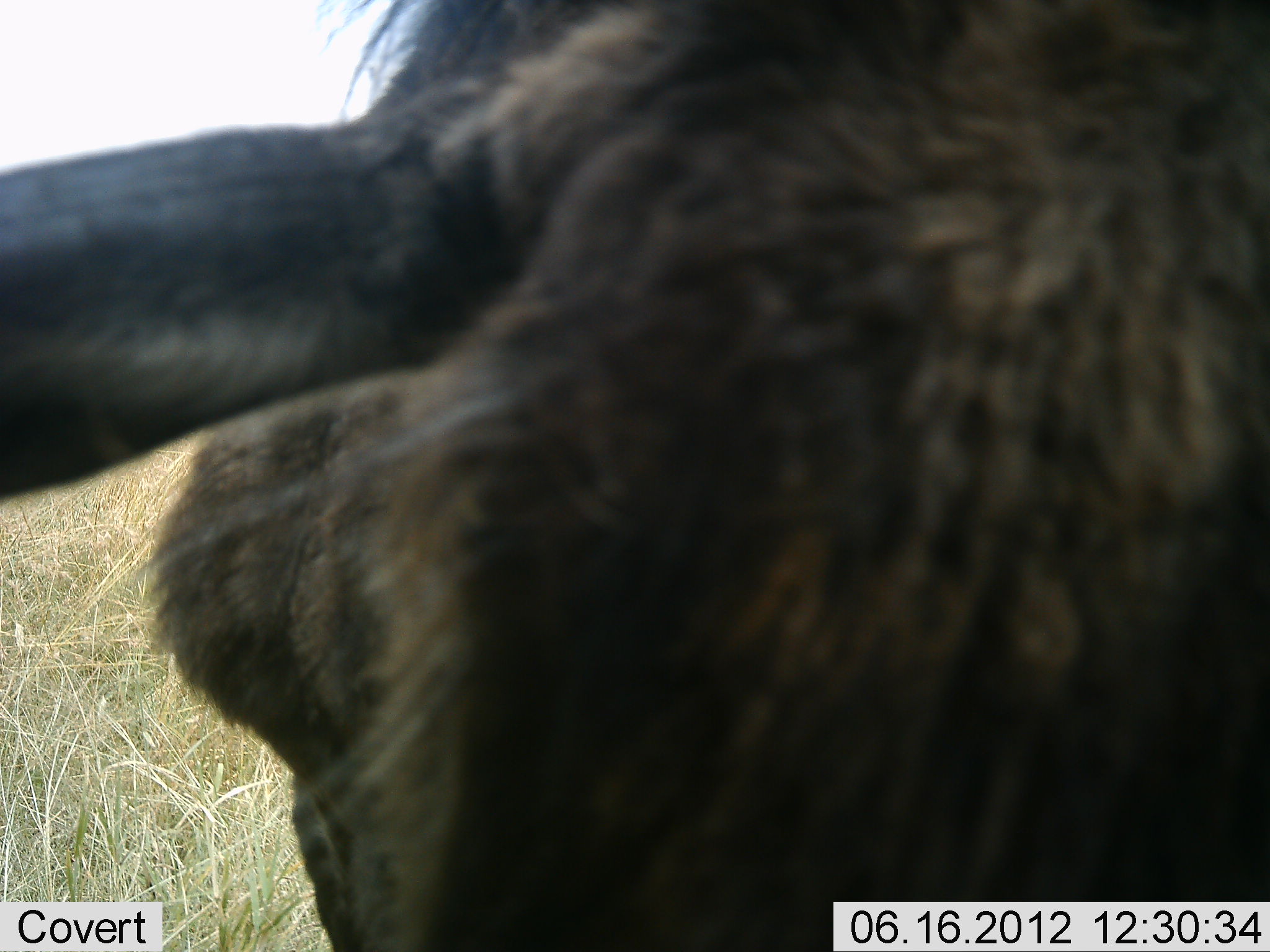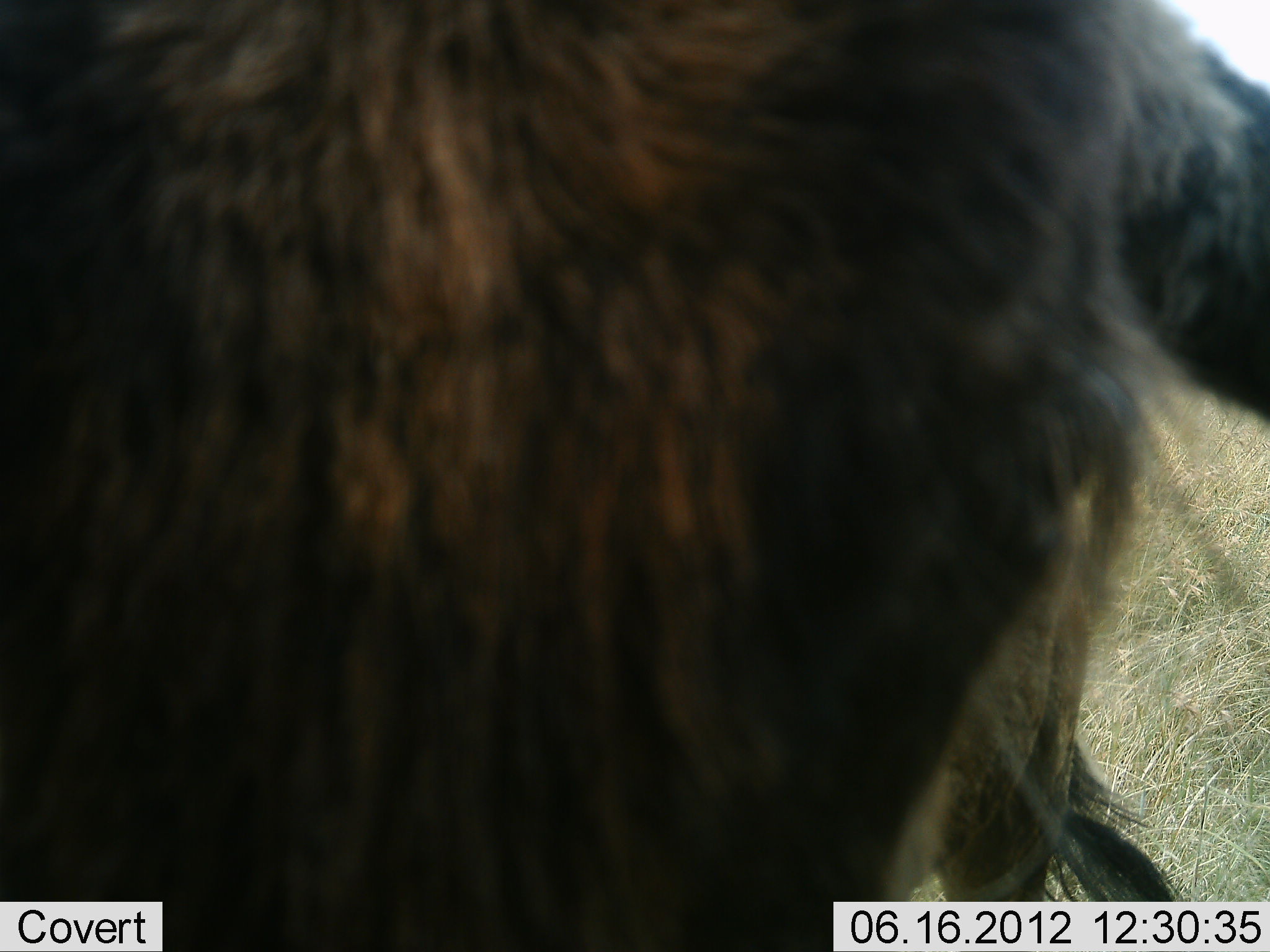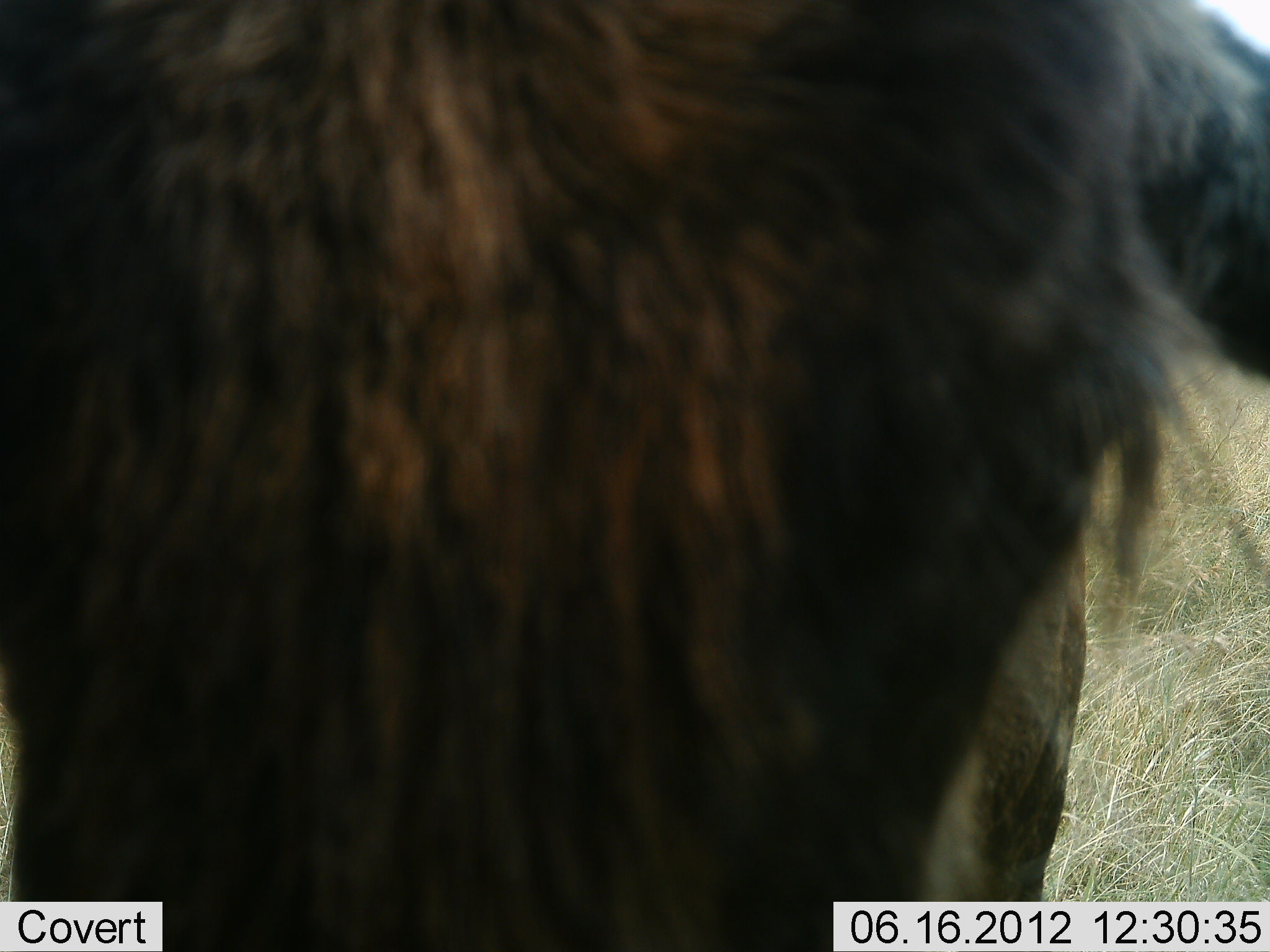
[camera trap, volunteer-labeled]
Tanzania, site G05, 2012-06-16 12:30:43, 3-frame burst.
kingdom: Animalia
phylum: Chordata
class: Mammalia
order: Artiodactyla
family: Bovidae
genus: Connochaetes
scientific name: Connochaetes taurinus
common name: blue wildebeest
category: wildebeest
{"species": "wildebeest (blue wildebeest) (Connochaetes taurinus)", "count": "1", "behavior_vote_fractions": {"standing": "80%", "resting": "0%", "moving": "10%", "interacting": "0%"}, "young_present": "0%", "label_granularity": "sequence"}